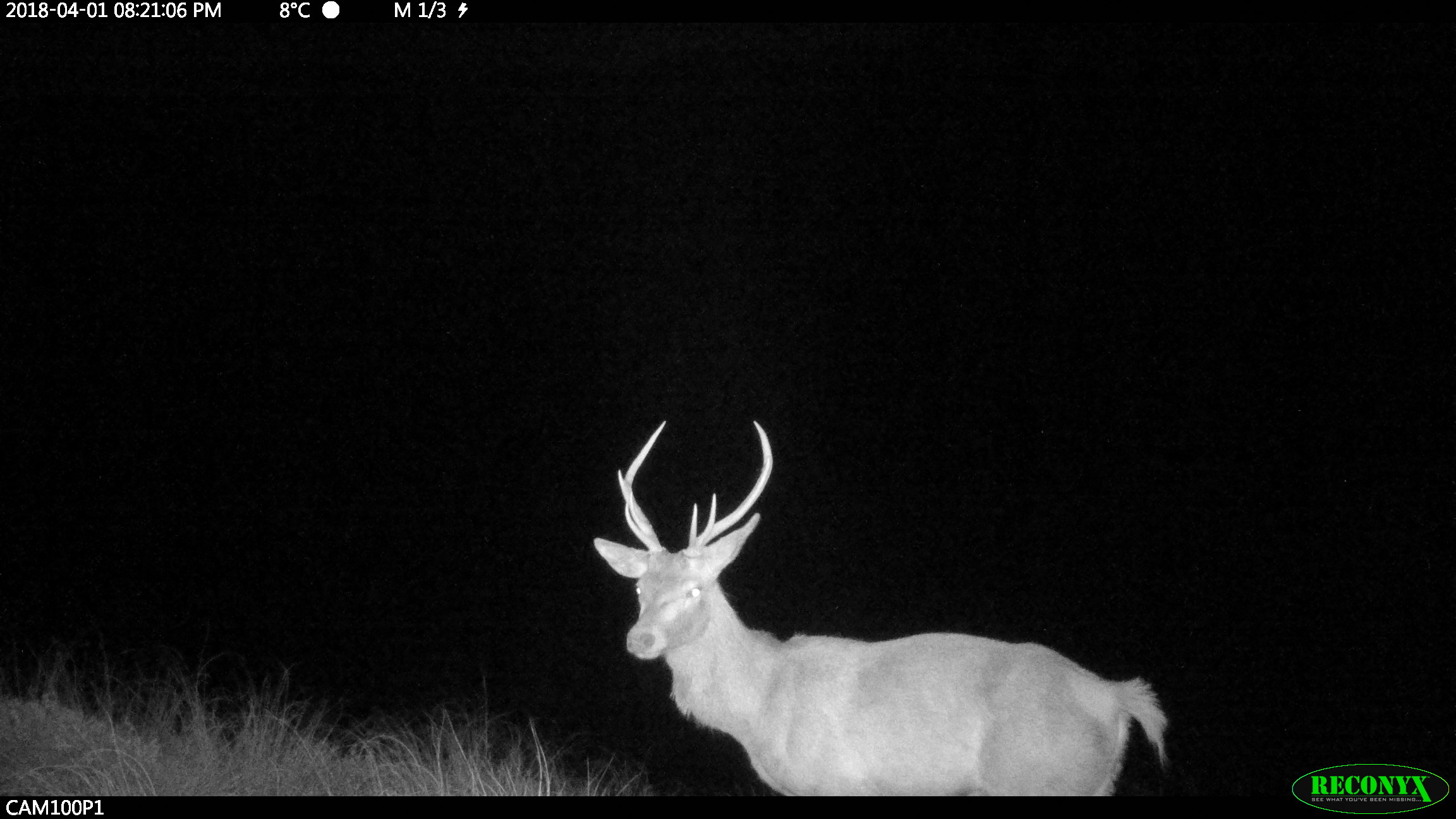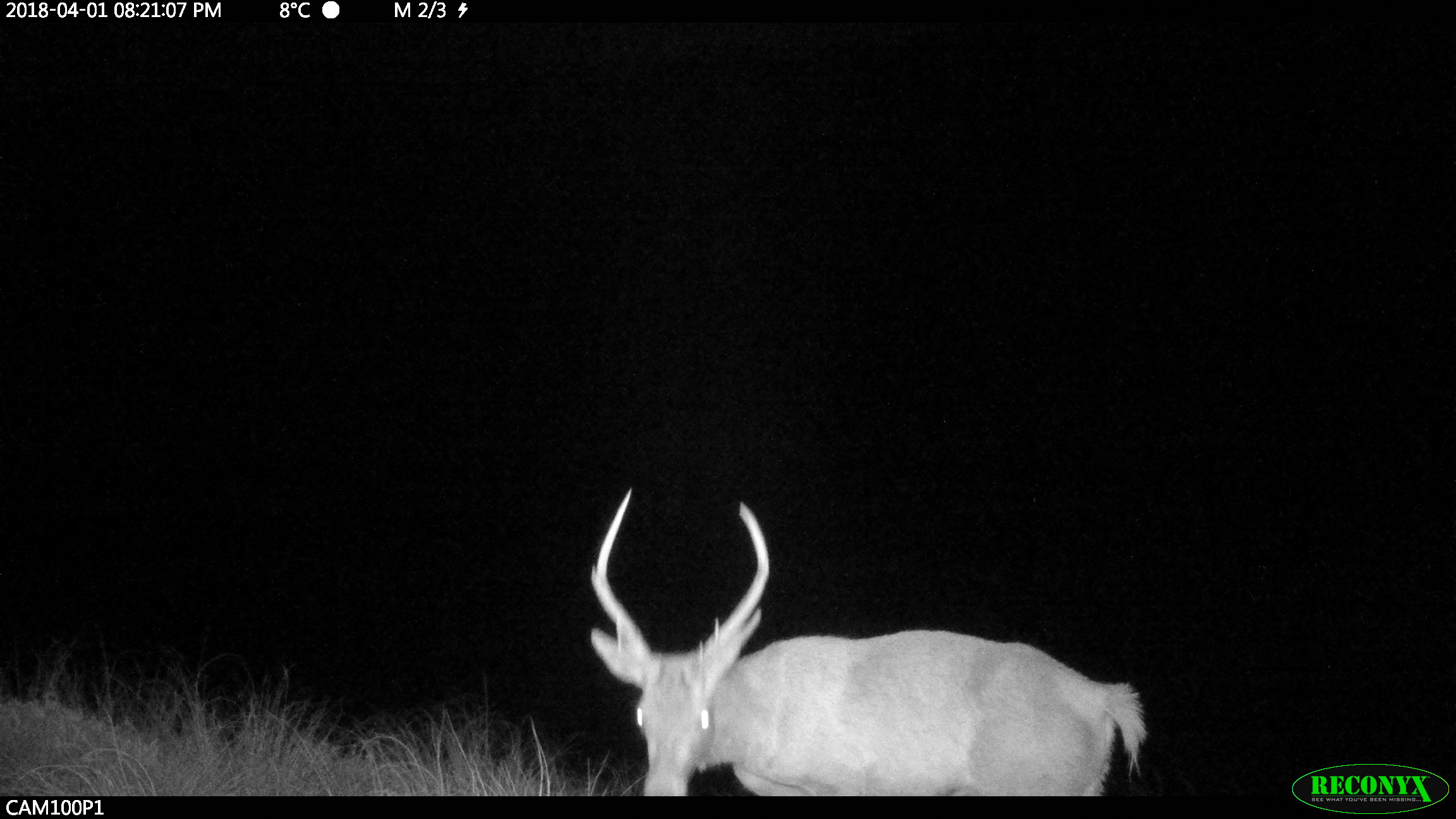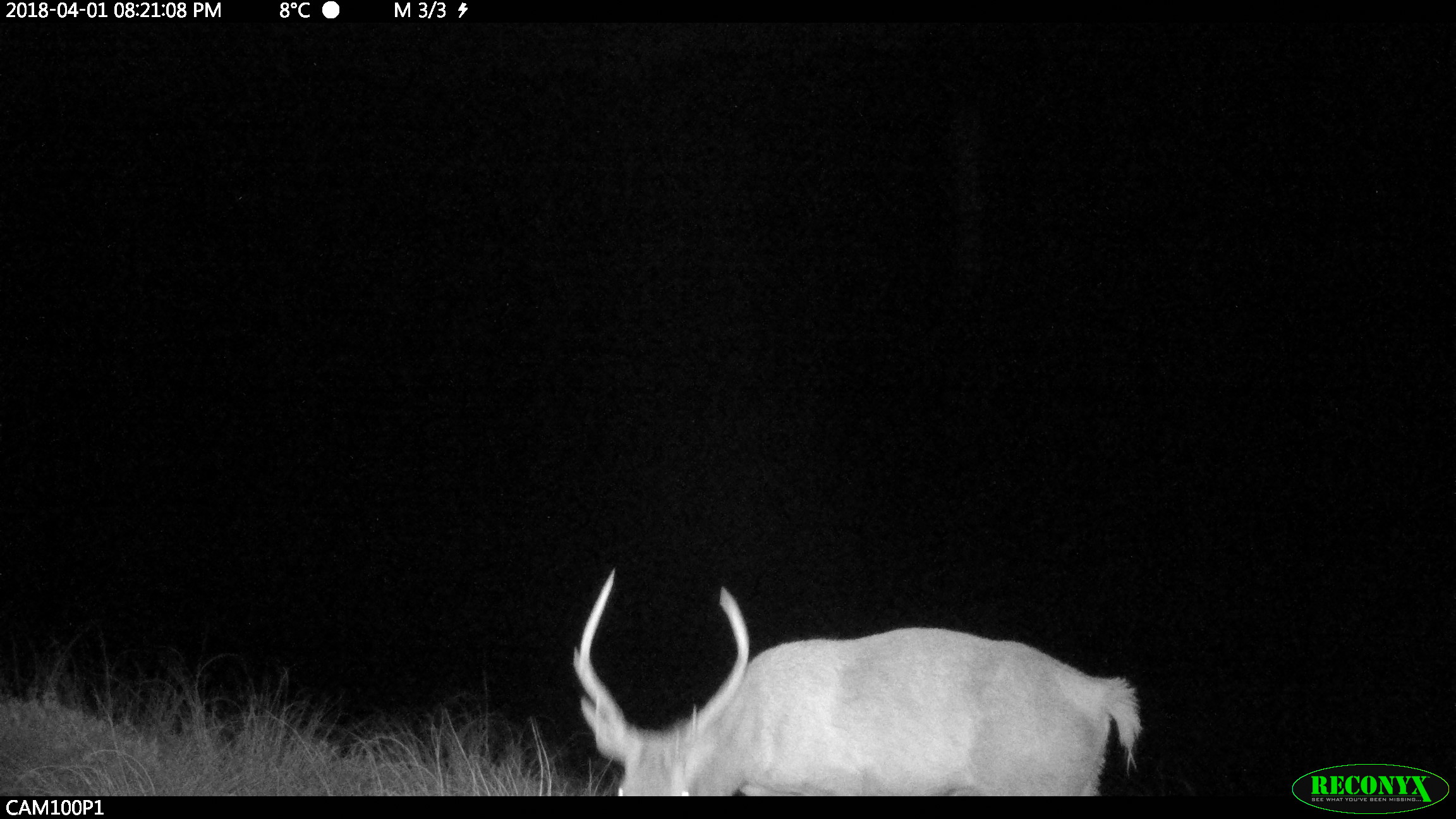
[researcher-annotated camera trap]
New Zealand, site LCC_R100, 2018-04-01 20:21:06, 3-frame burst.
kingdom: Animalia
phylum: Chordata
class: Mammalia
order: Artiodactyla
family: Cervidae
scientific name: Cervidae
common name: deer